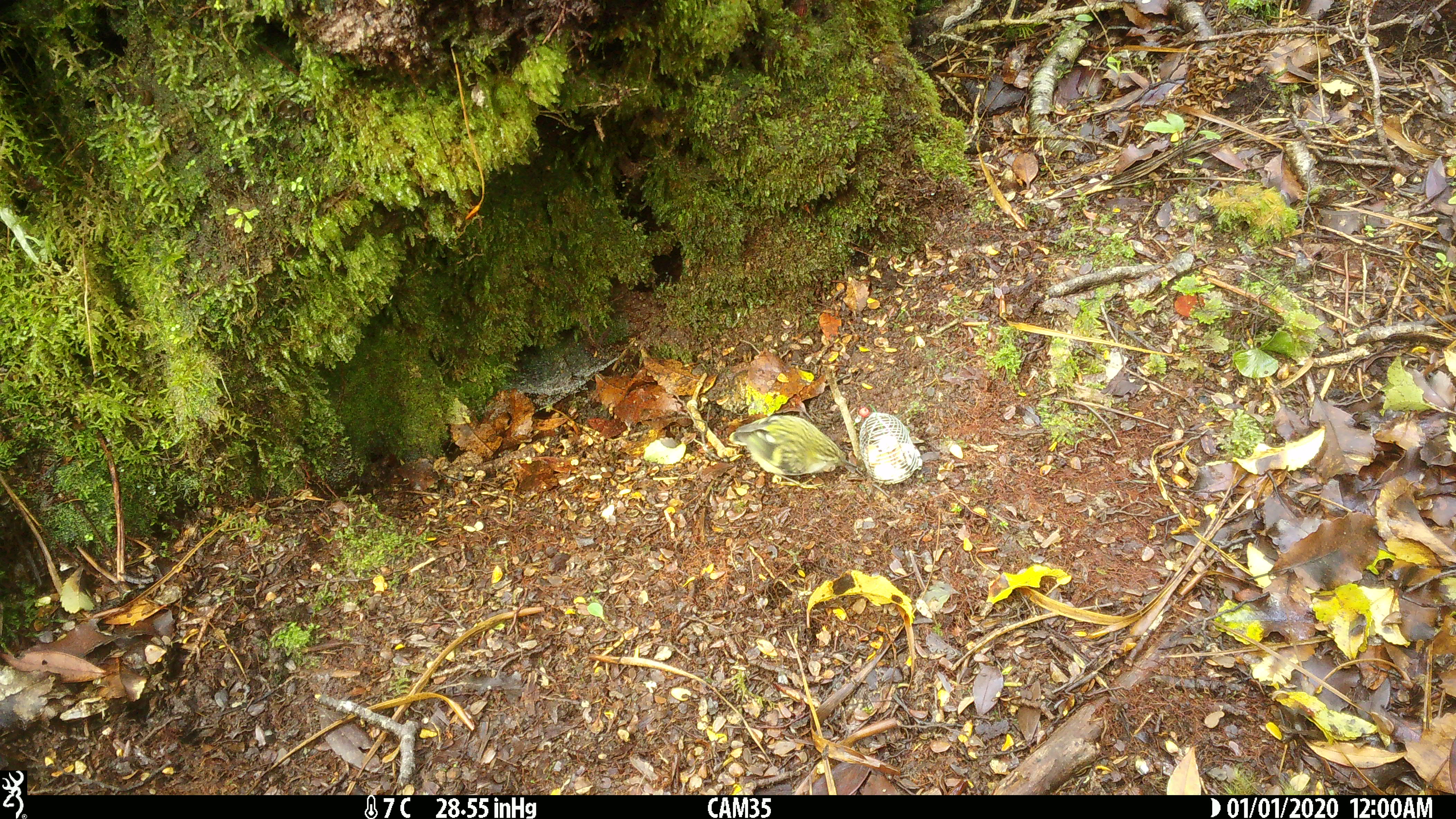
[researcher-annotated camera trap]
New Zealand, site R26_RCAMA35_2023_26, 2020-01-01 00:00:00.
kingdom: Animalia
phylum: Chordata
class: Aves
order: Passeriformes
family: Acanthisittidae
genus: Acanthisitta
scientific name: Acanthisitta chloris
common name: rifleman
Rifleman (Acanthisitta chloris).